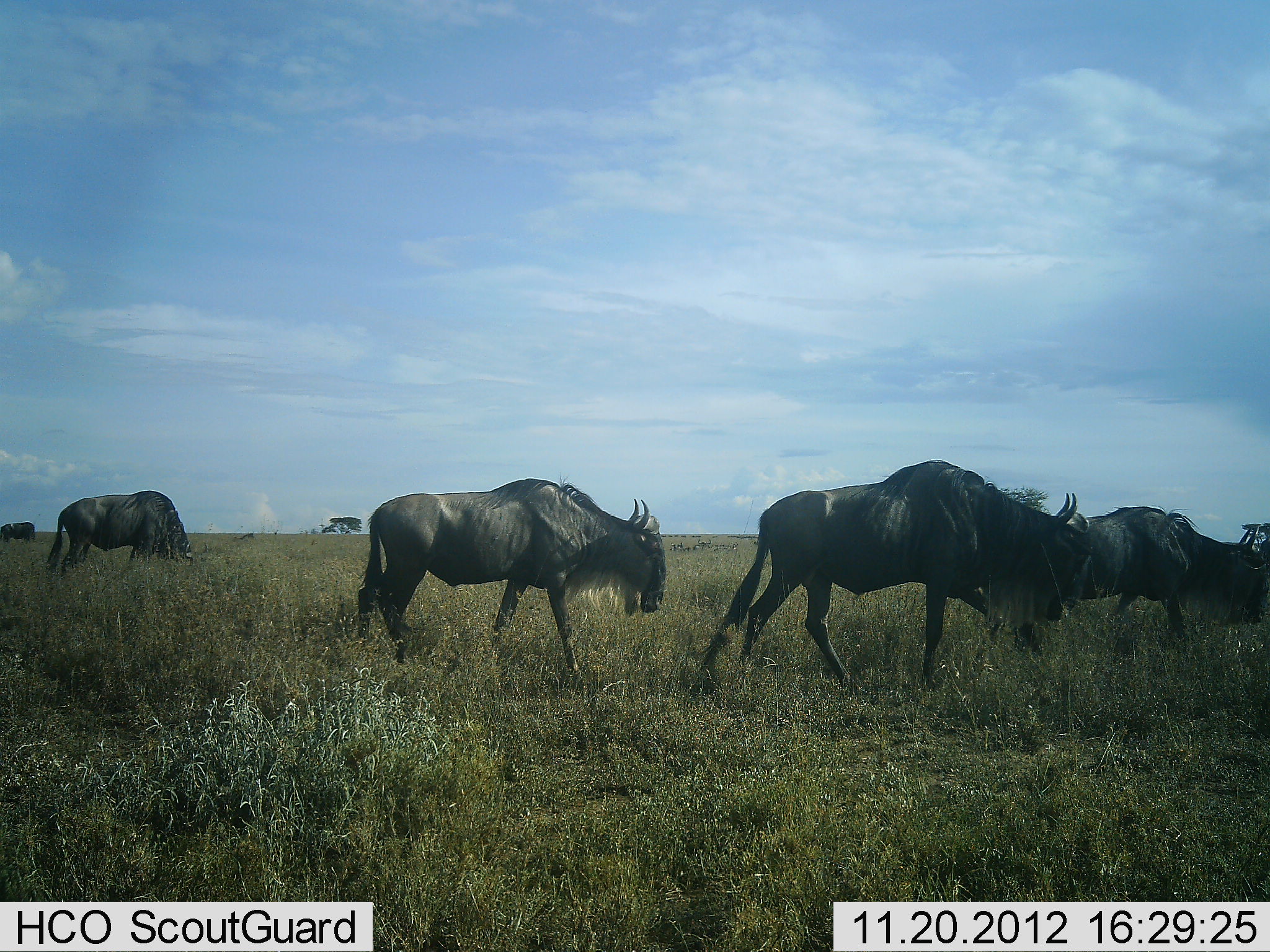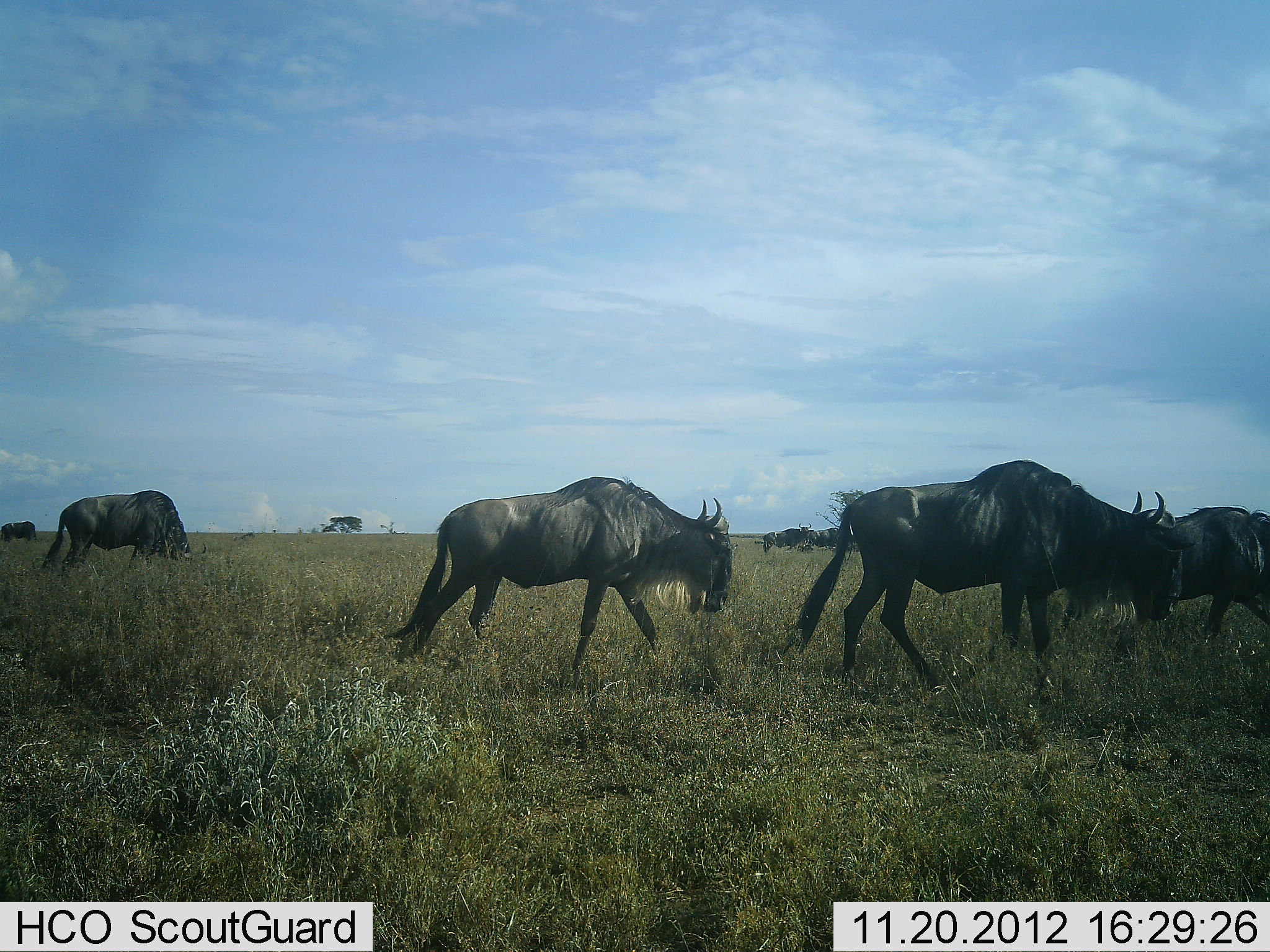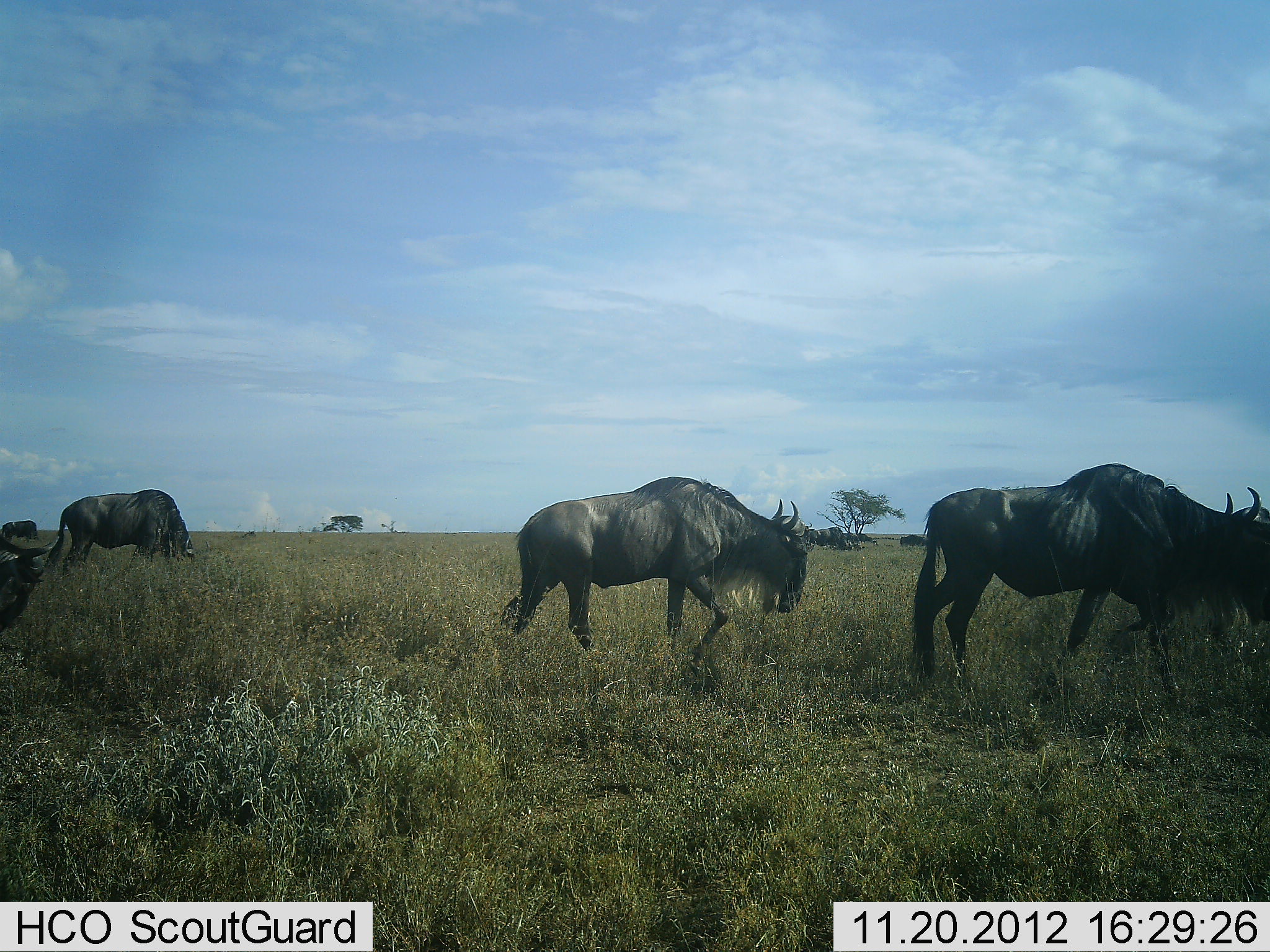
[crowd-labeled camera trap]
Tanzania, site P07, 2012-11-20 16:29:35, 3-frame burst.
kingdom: Animalia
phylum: Chordata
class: Mammalia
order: Artiodactyla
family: Bovidae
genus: Connochaetes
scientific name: Connochaetes taurinus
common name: blue wildebeest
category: wildebeest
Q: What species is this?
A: Wildebeest (blue wildebeest) (Connochaetes taurinus).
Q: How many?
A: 7.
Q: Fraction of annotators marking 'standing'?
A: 0%.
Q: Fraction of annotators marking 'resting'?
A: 0%.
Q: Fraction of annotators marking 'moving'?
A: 100%.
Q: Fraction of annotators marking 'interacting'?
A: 0%.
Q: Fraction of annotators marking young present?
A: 0%.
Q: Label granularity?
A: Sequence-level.